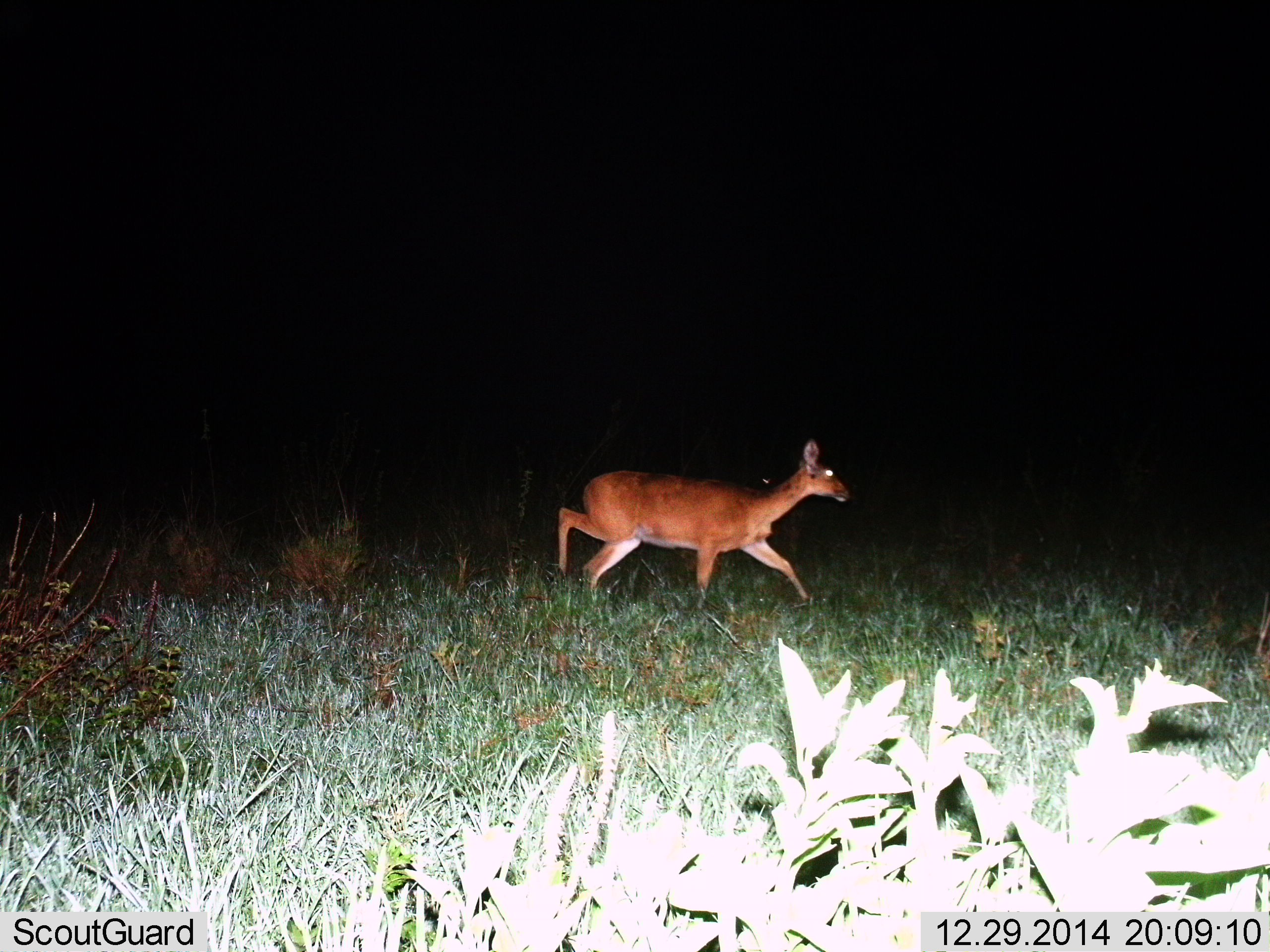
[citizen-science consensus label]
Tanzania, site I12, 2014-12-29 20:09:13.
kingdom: Animalia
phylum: Chordata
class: Mammalia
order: Artiodactyla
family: Bovidae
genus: Redunca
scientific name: Redunca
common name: reedbuck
Reedbuck (Redunca), count 1. Behavior (volunteer vote fractions): standing 10%, resting 0%, moving 90%, interacting 0%. Young present (vote fraction): 0%. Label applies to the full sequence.